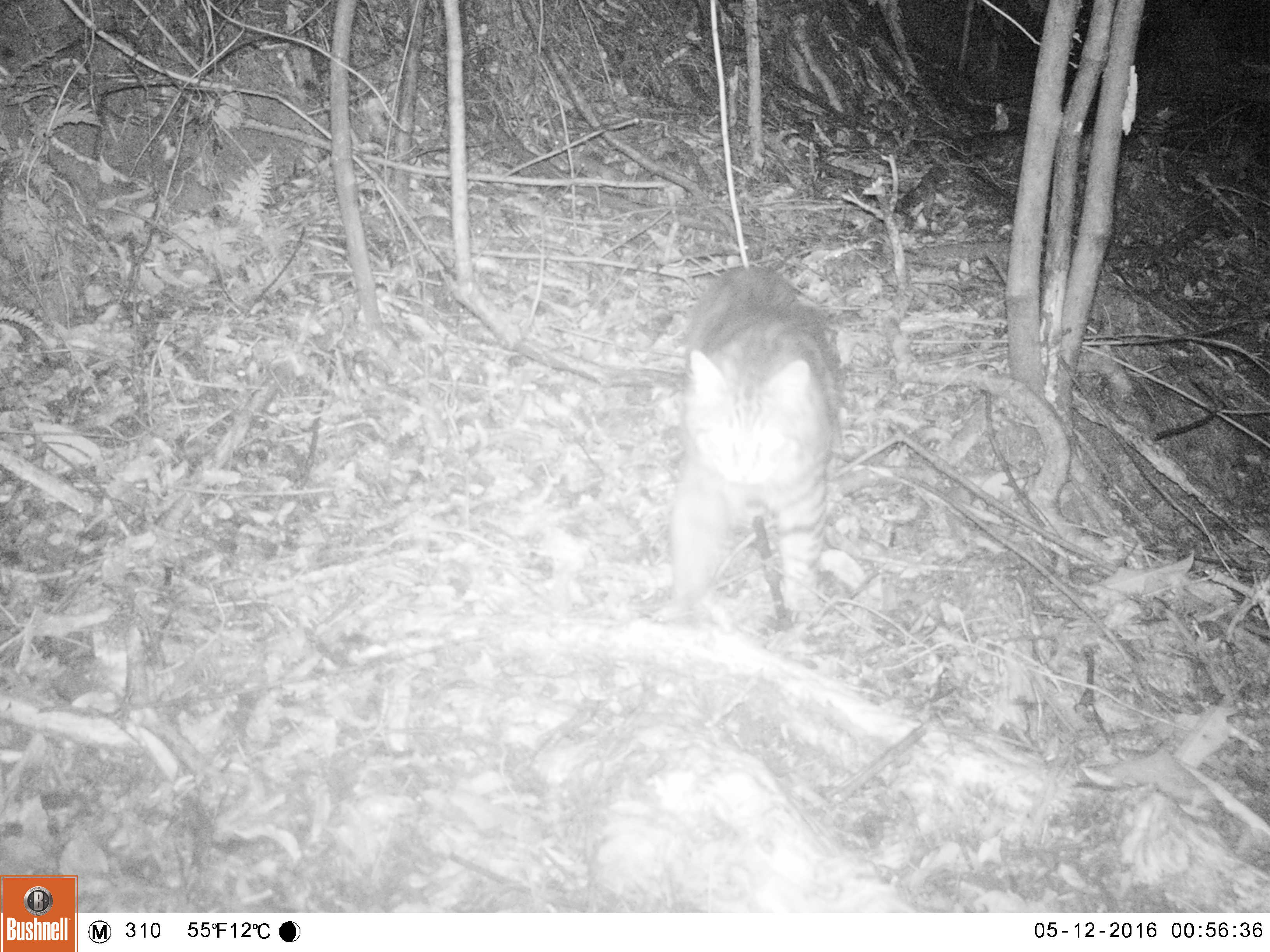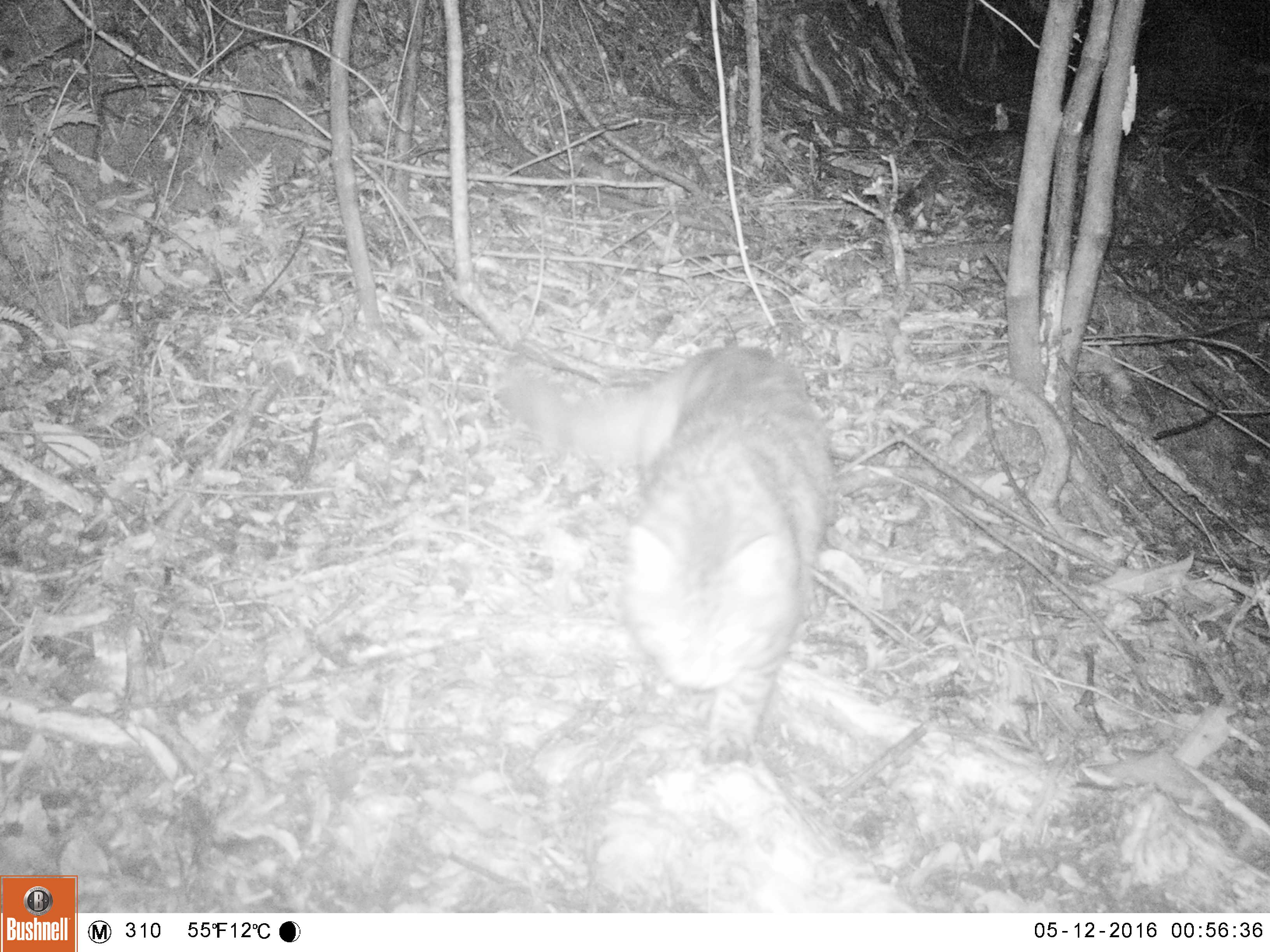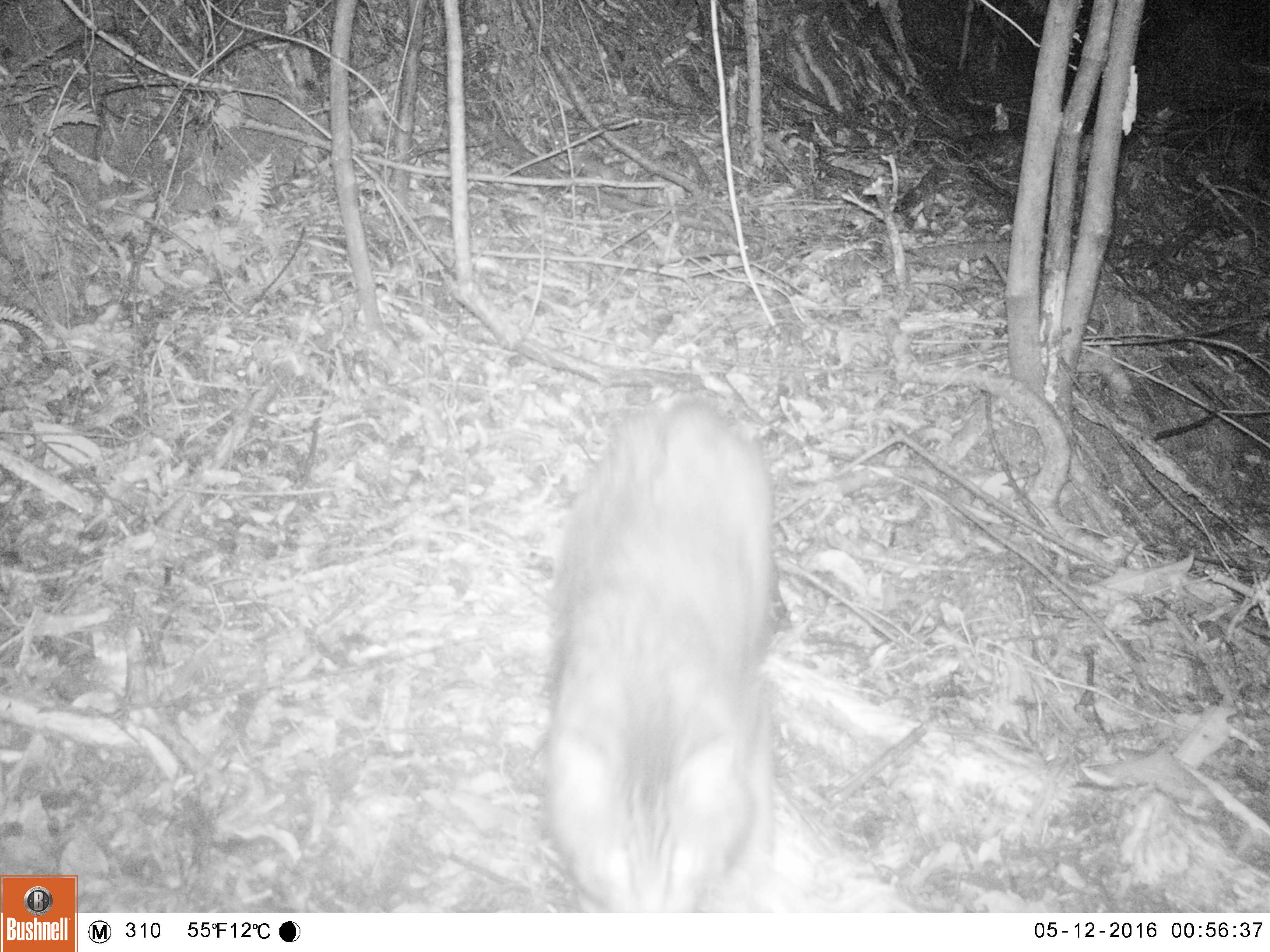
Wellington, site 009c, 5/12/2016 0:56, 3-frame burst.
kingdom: Animalia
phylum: Chordata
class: Mammalia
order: Carnivora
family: Felidae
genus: Felis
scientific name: Felis catus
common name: cat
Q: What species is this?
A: Cat (Felis catus).